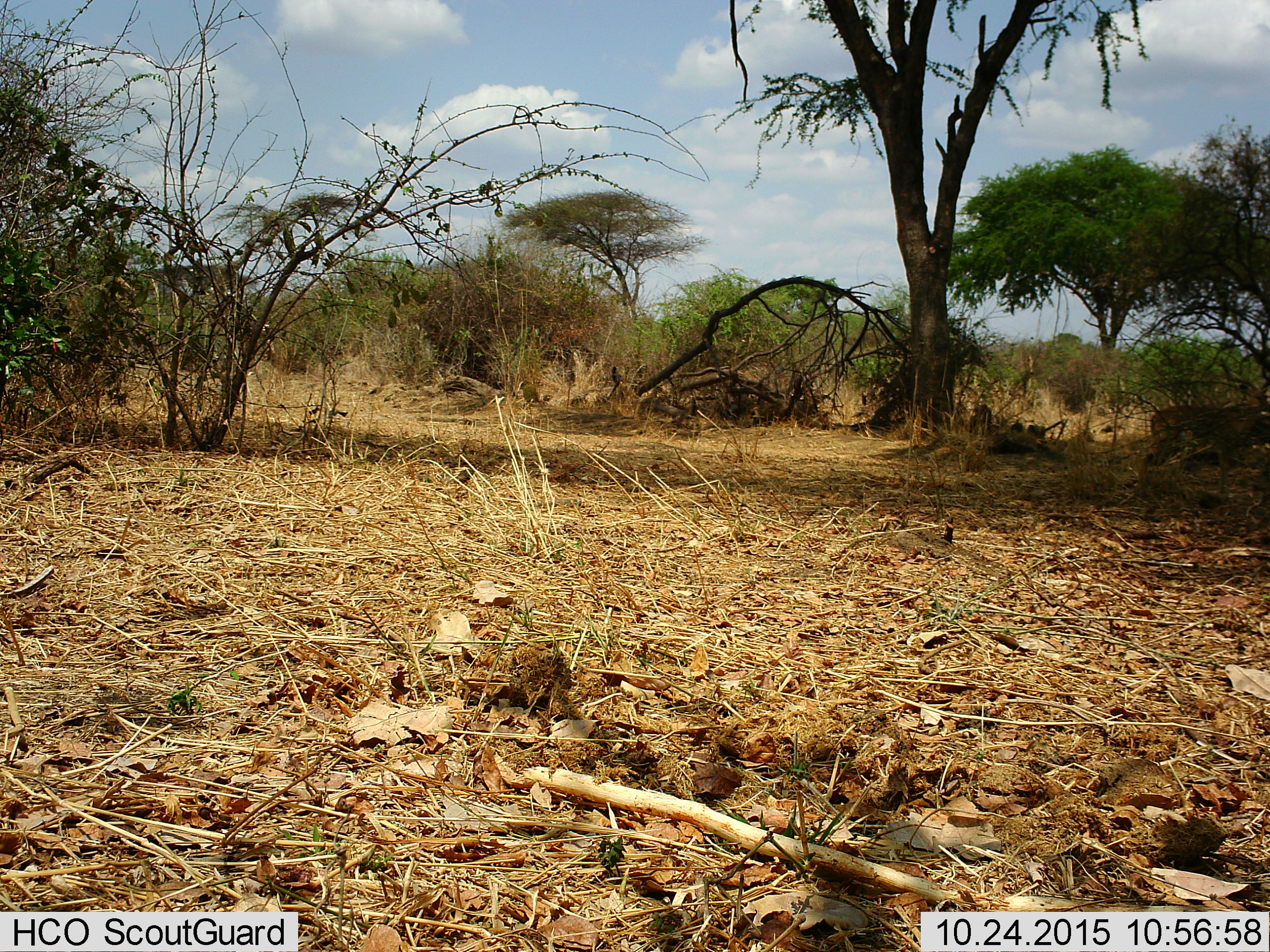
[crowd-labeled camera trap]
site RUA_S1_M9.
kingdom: Animalia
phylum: Chordata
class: Mammalia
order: Artiodactyla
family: Bovidae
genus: Aepyceros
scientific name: Aepyceros melampus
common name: impala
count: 1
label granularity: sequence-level